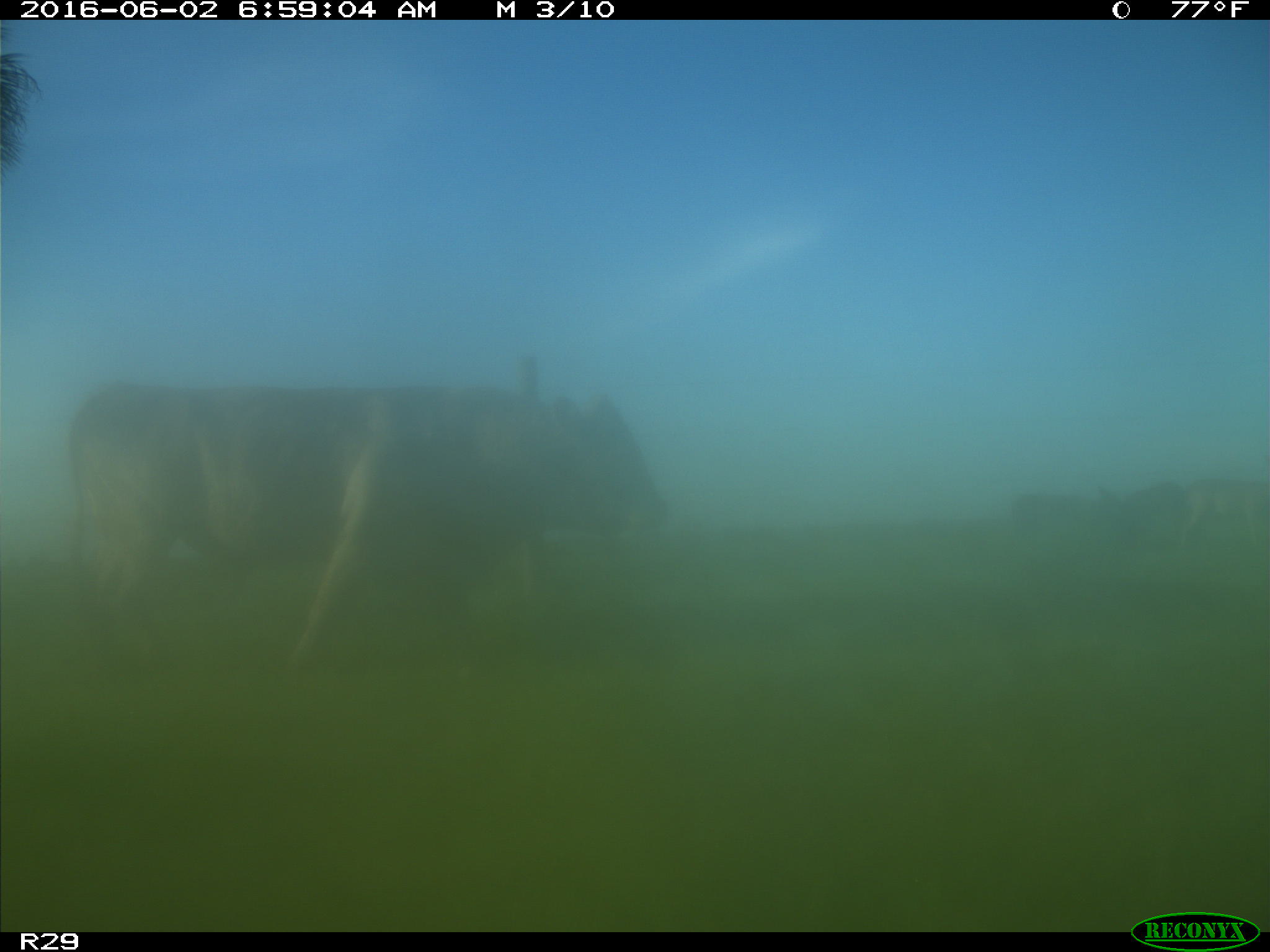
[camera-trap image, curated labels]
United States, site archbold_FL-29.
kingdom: Animalia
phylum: Chordata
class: Mammalia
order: Artiodactyla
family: Bovidae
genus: Bos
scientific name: Bos taurus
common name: domestic cow